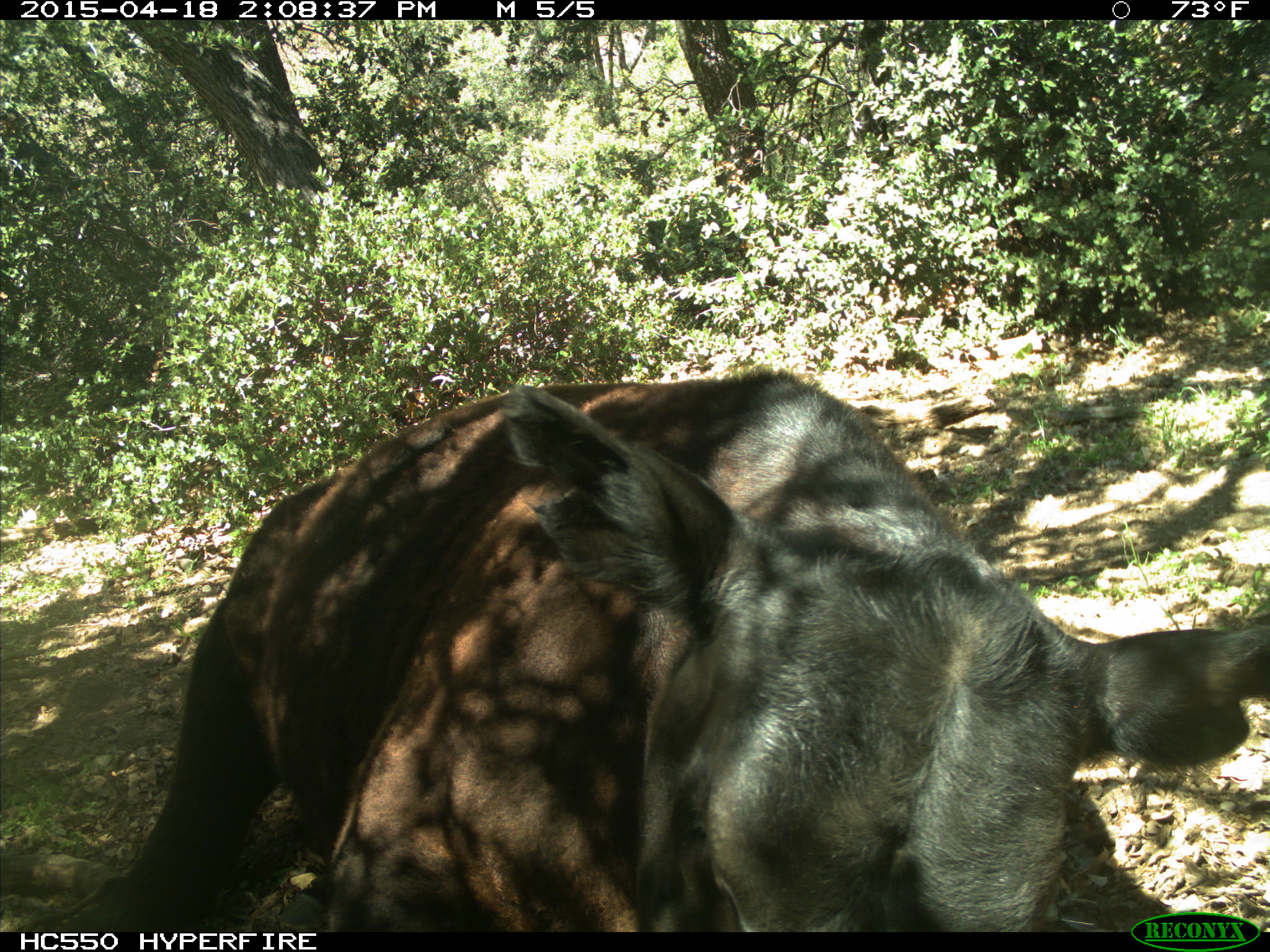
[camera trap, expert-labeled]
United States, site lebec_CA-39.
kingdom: Animalia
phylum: Chordata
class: Mammalia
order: Artiodactyla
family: Bovidae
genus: Bos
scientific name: Bos taurus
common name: domestic cow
Bos taurus (domestic cow).